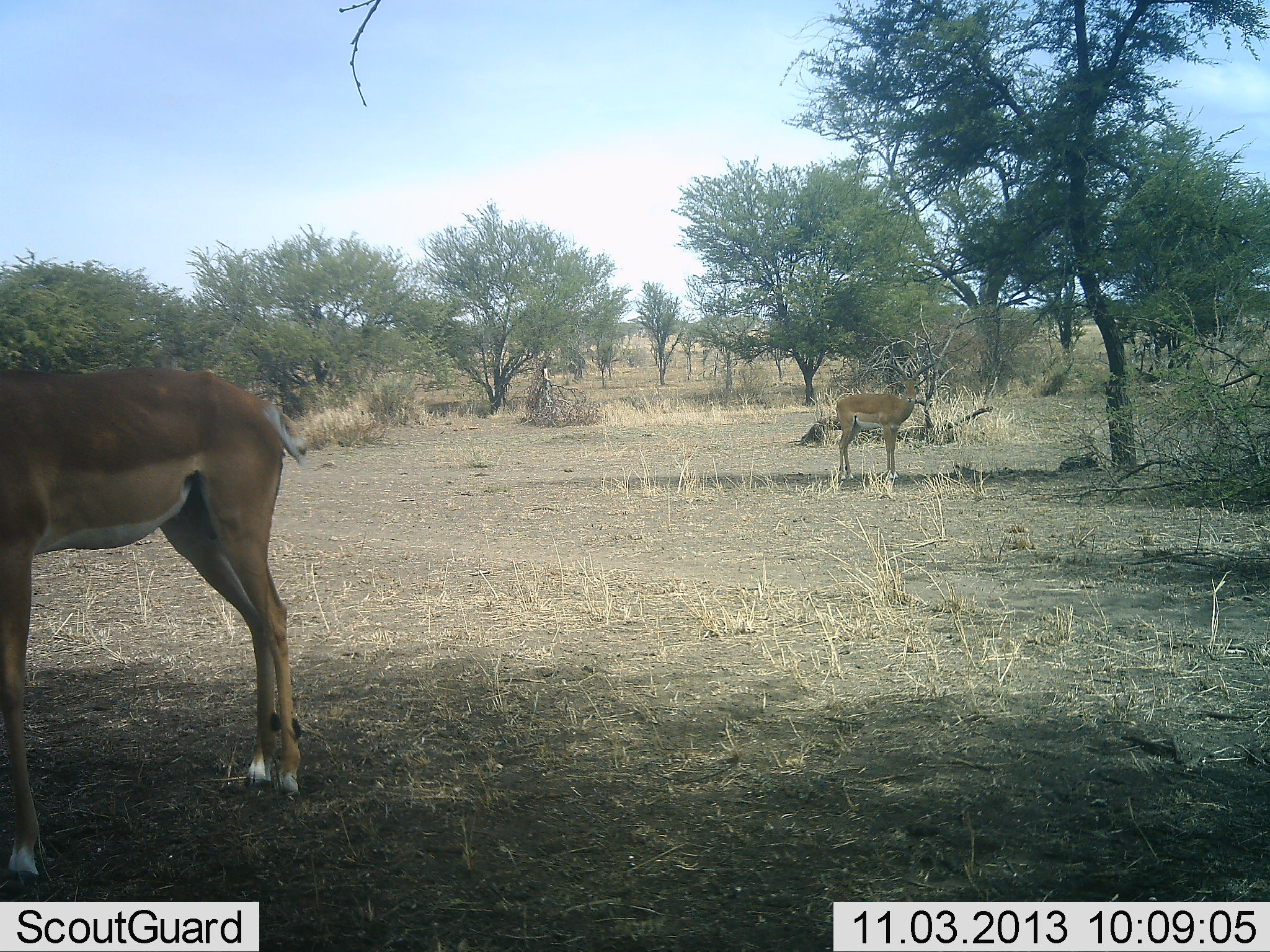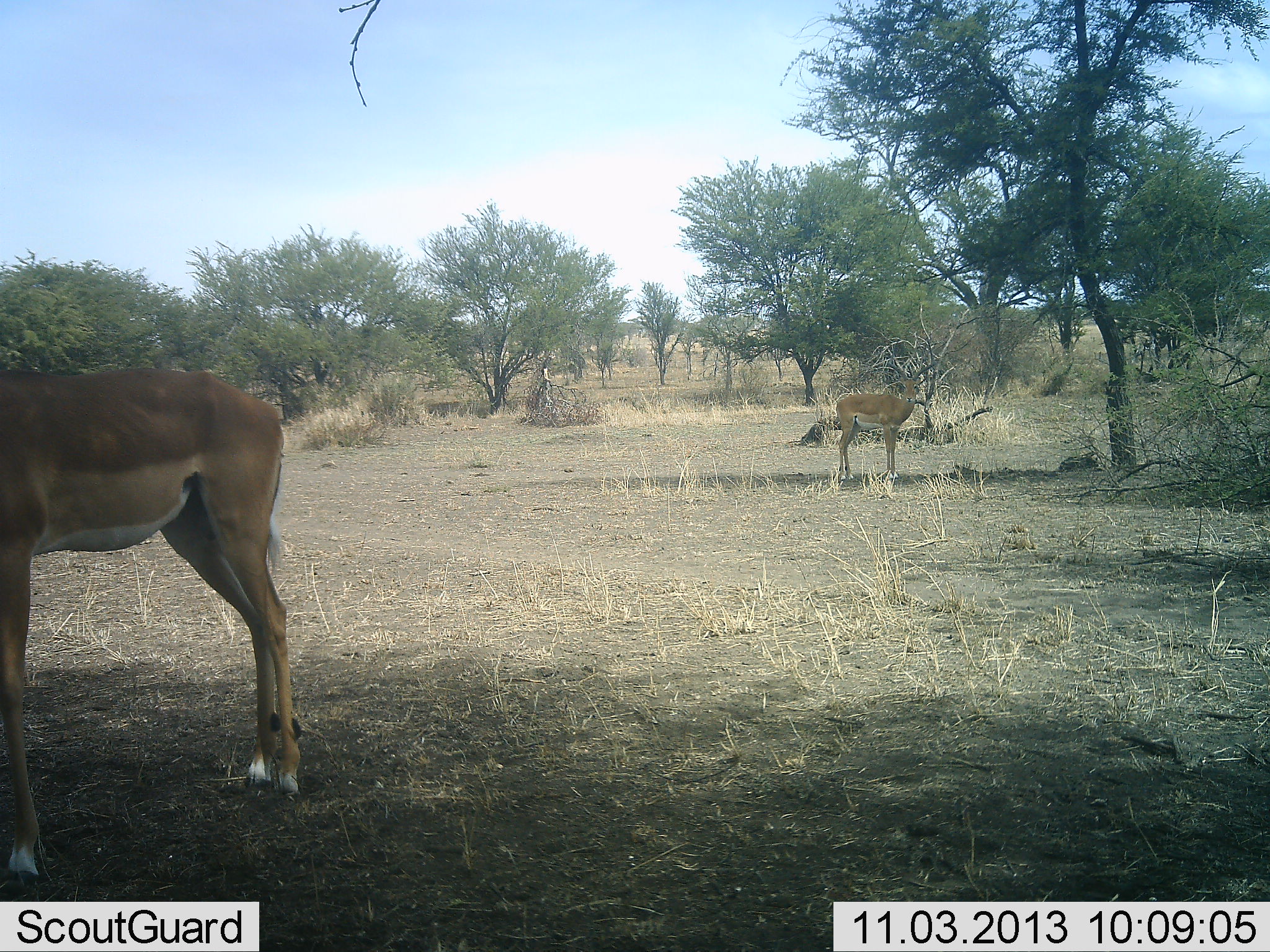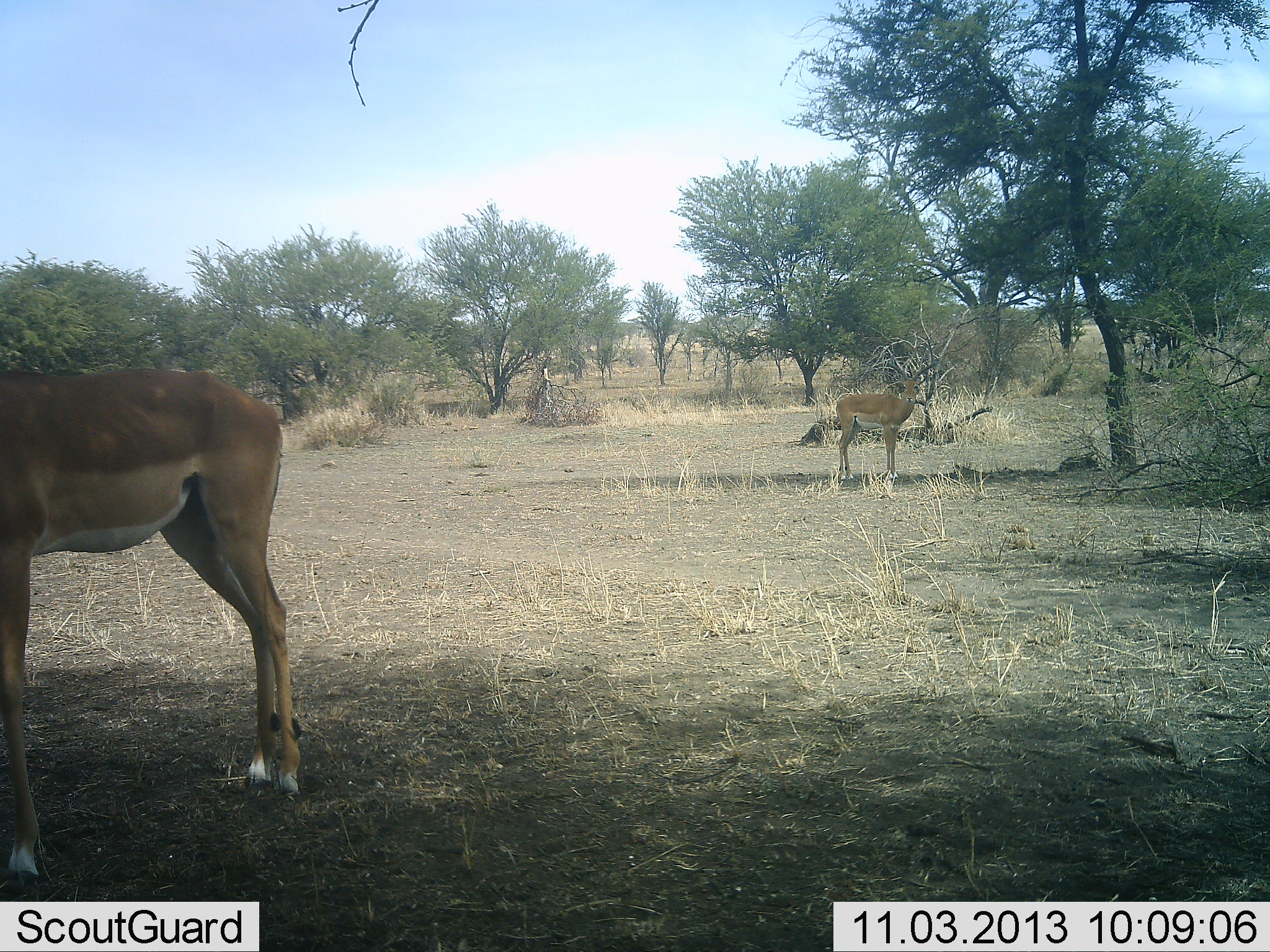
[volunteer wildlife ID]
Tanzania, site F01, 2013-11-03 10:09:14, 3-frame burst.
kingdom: Animalia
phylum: Chordata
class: Mammalia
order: Artiodactyla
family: Bovidae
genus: Aepyceros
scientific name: Aepyceros melampus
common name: impala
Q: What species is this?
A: Impala (Aepyceros melampus).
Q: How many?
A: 2.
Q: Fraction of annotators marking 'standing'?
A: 100%.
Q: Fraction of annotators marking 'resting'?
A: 0%.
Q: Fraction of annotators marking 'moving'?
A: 0%.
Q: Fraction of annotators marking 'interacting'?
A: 0%.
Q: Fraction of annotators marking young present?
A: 0%.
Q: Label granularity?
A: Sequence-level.